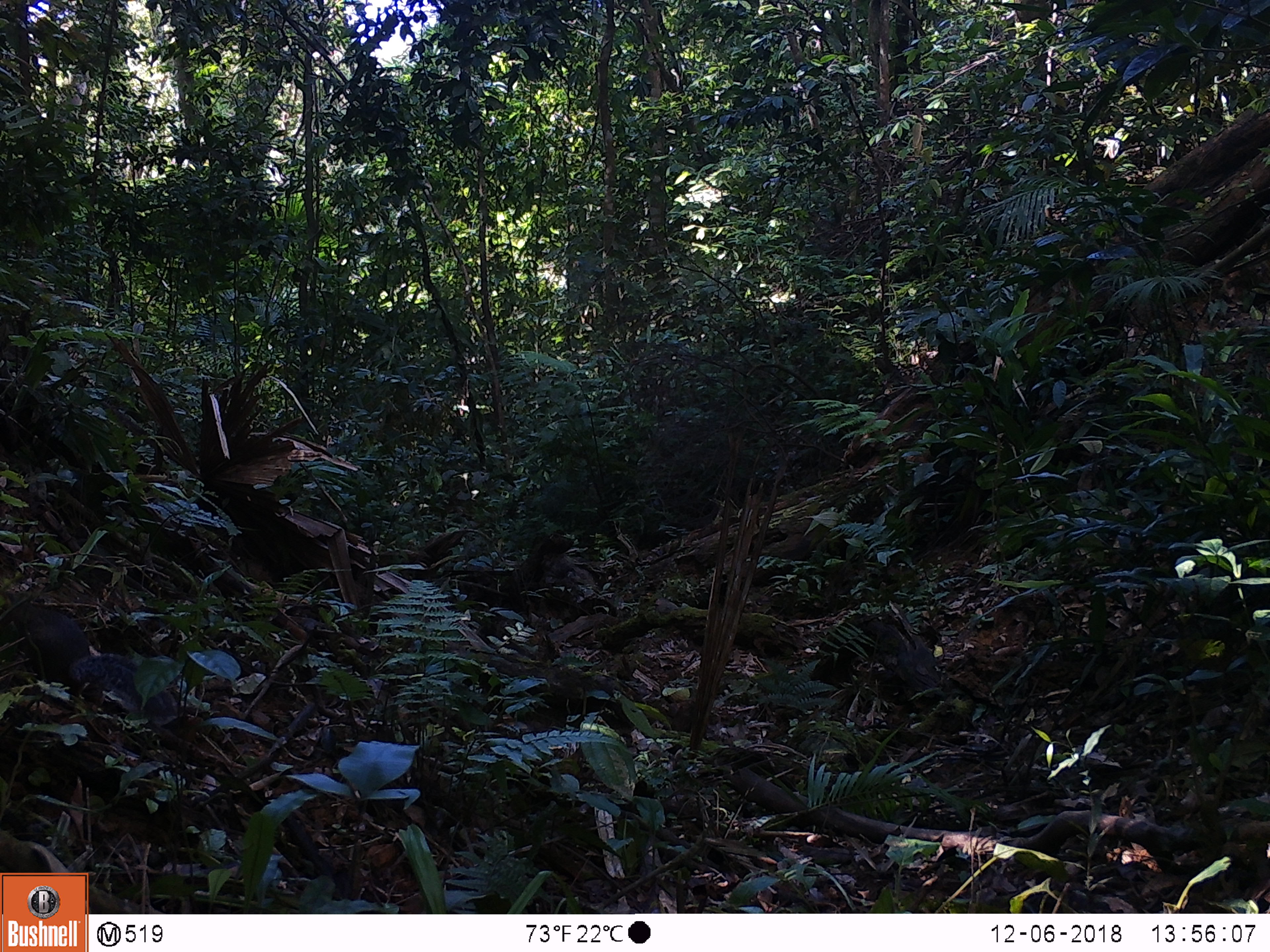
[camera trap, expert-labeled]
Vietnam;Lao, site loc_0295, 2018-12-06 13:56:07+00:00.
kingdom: Animalia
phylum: Chordata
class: Mammalia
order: Rodentia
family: Sciuridae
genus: Dremomys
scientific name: Dremomys rufigenis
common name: red-cheeked squirrel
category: red cheeked squirrel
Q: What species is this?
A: Red cheeked squirrel (red-cheeked squirrel) (Dremomys rufigenis).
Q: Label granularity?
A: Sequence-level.